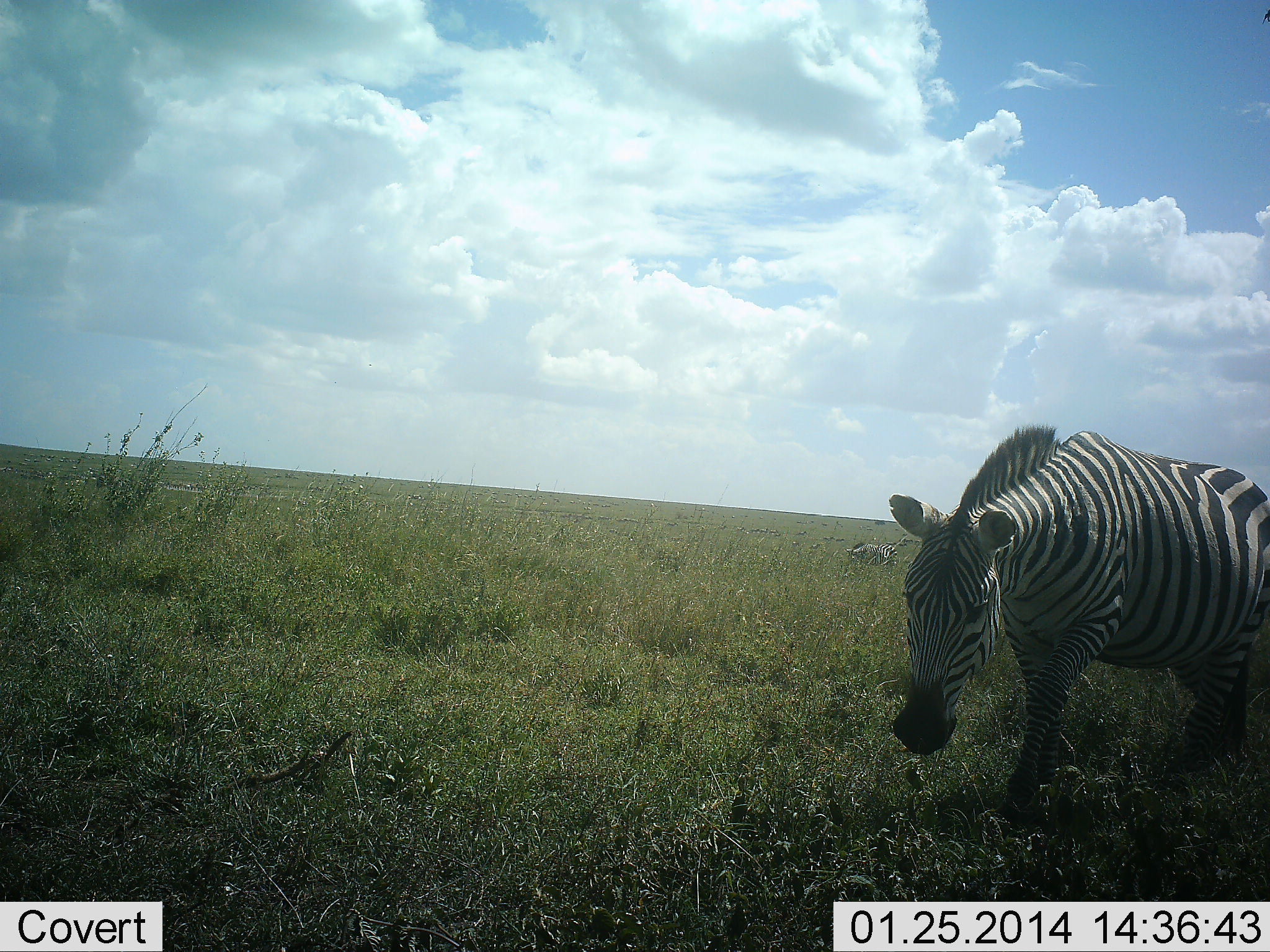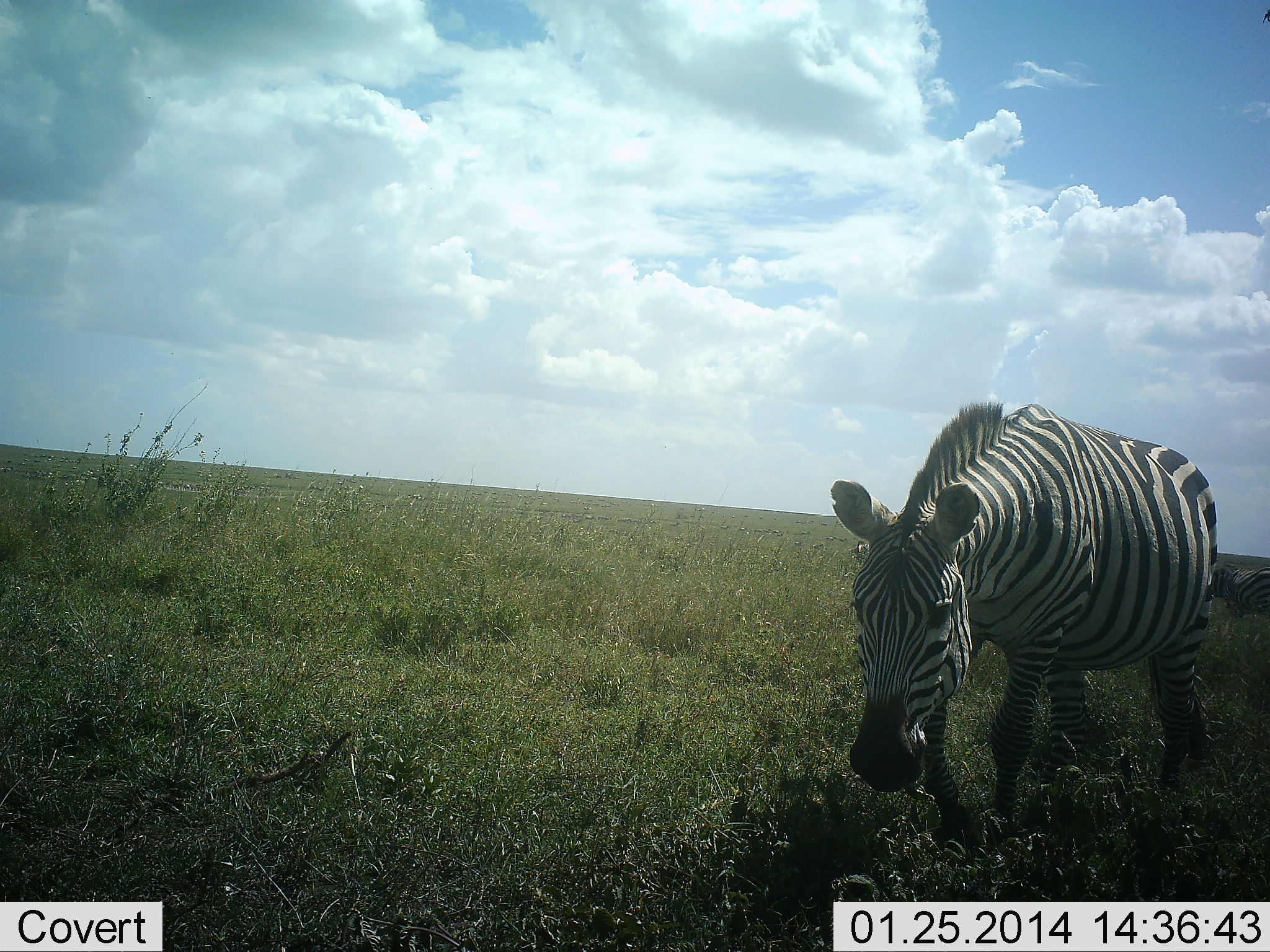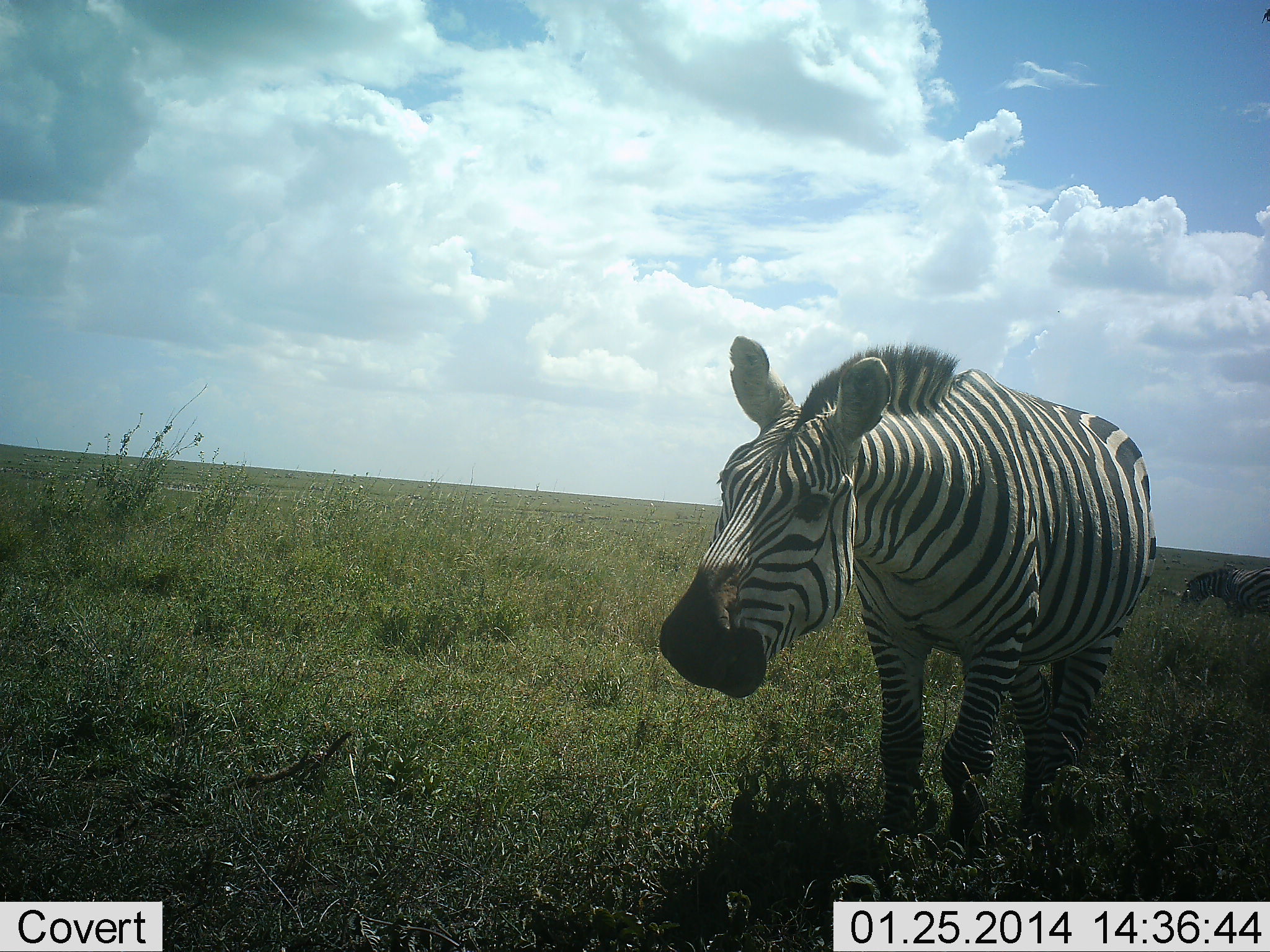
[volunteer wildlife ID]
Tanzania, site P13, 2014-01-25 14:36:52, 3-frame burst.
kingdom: Animalia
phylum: Chordata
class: Mammalia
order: Perissodactyla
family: Equidae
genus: Equus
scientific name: Equus quagga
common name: plains zebra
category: zebra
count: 3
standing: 30%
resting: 0%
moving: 100%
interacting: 0%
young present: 0%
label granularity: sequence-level